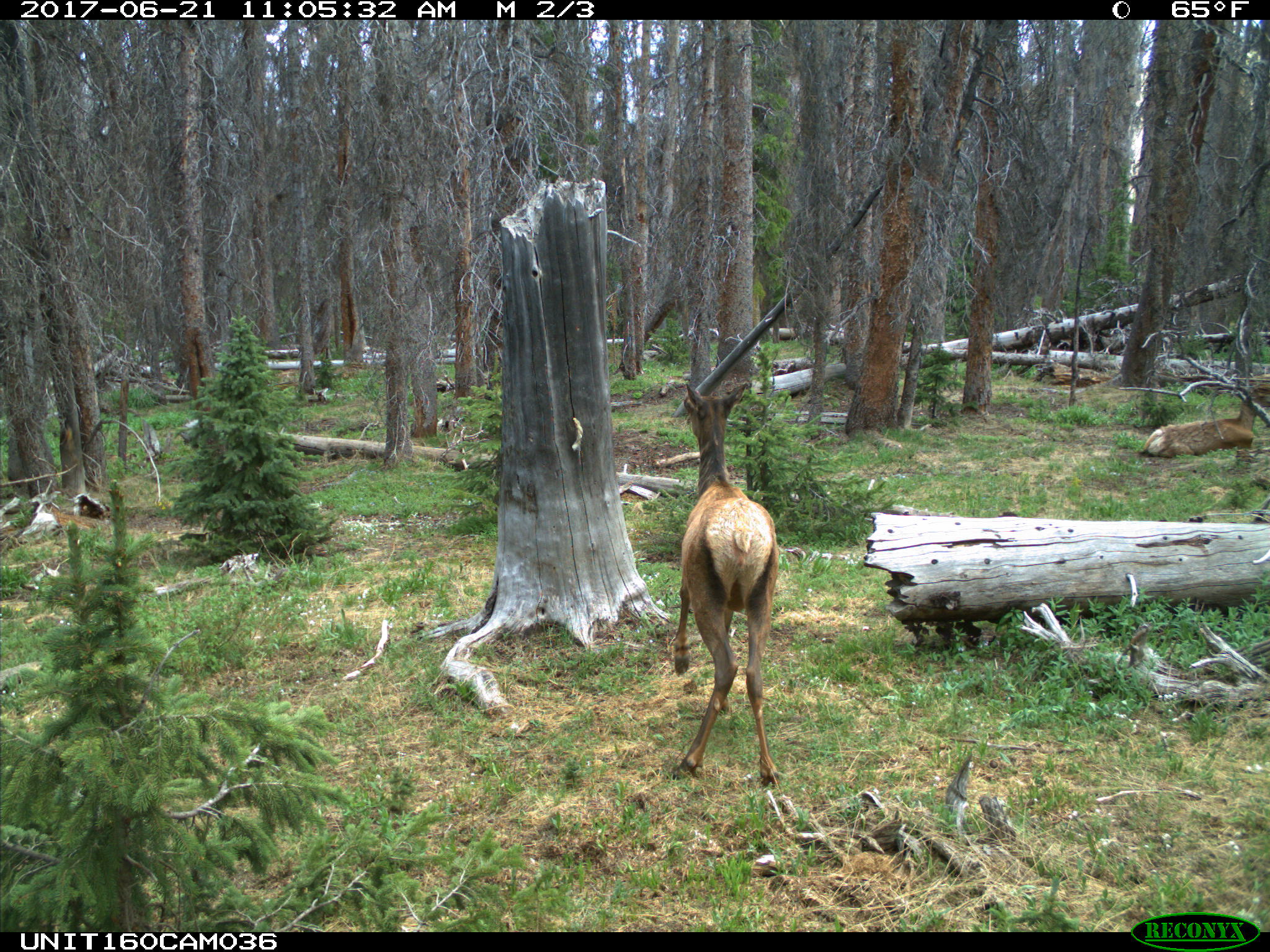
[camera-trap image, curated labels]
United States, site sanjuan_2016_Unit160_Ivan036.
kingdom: Animalia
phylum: Chordata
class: Mammalia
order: Artiodactyla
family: Cervidae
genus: Cervus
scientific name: Cervus elaphus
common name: red deer